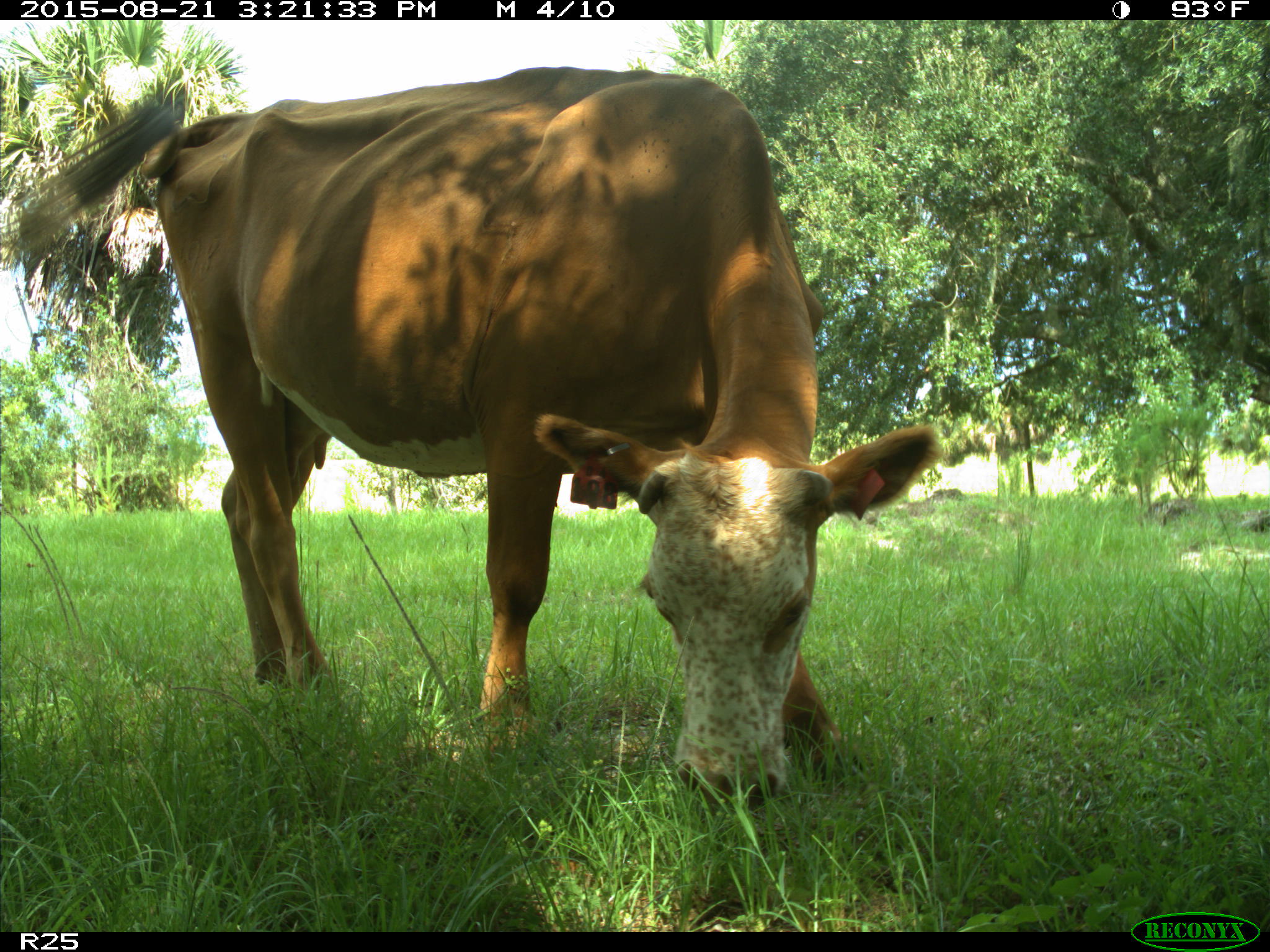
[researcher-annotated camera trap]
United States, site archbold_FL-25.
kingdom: Animalia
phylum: Chordata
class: Mammalia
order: Artiodactyla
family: Bovidae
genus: Bos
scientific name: Bos taurus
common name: domestic cow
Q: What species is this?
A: Bos taurus (domestic cow).